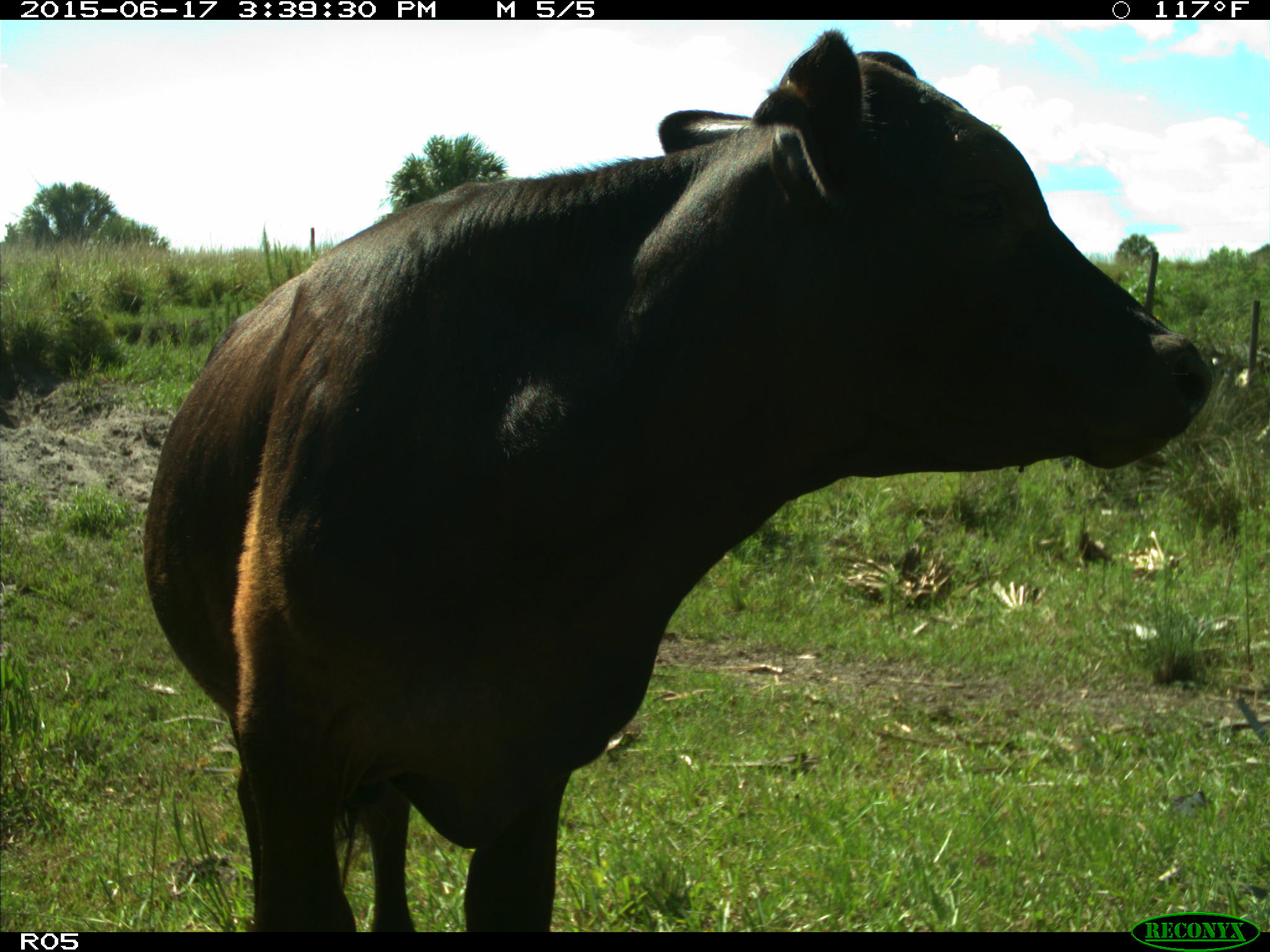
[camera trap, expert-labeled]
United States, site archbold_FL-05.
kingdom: Animalia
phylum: Chordata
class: Mammalia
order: Artiodactyla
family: Bovidae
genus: Bos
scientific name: Bos taurus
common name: domestic cow